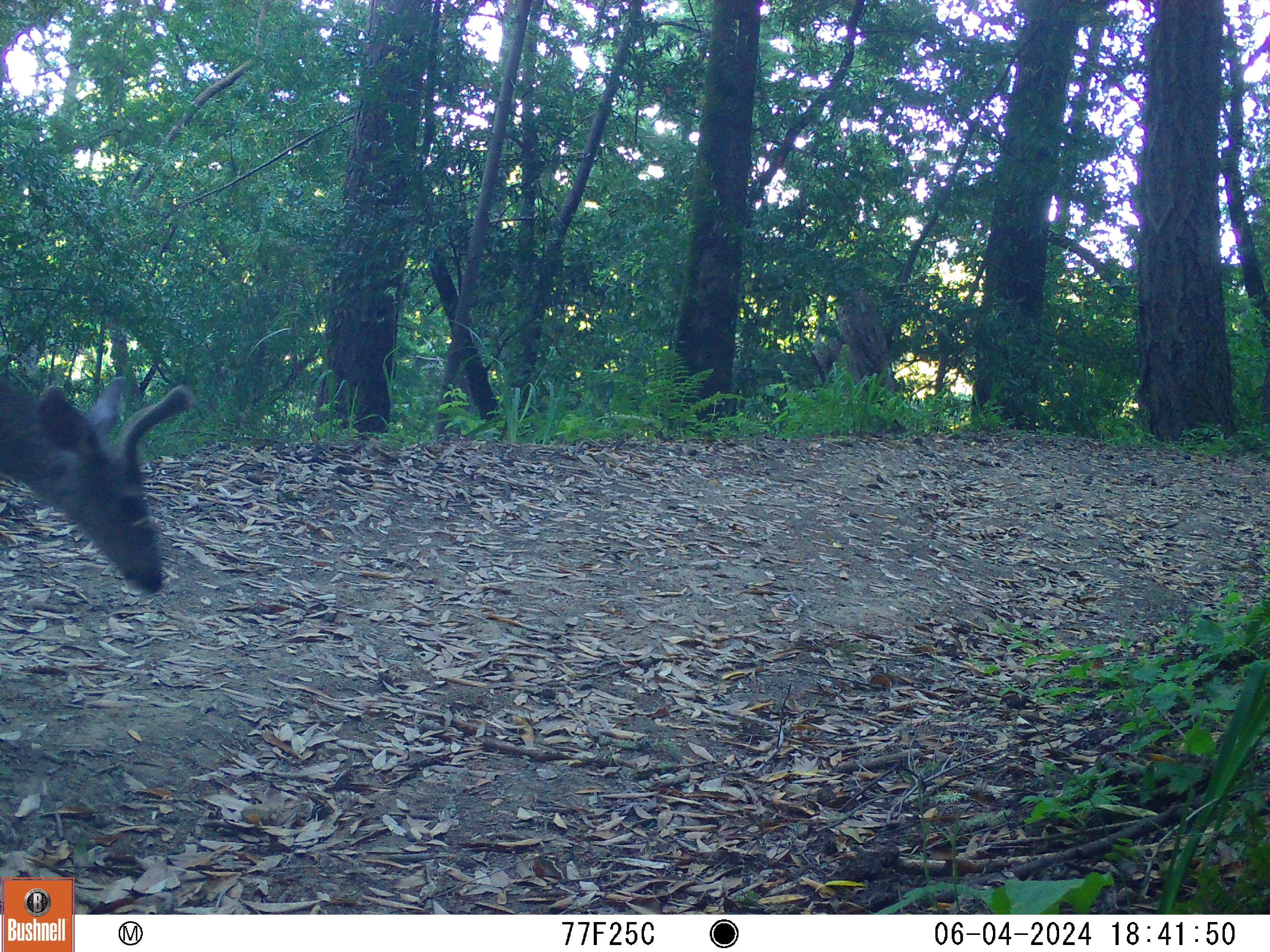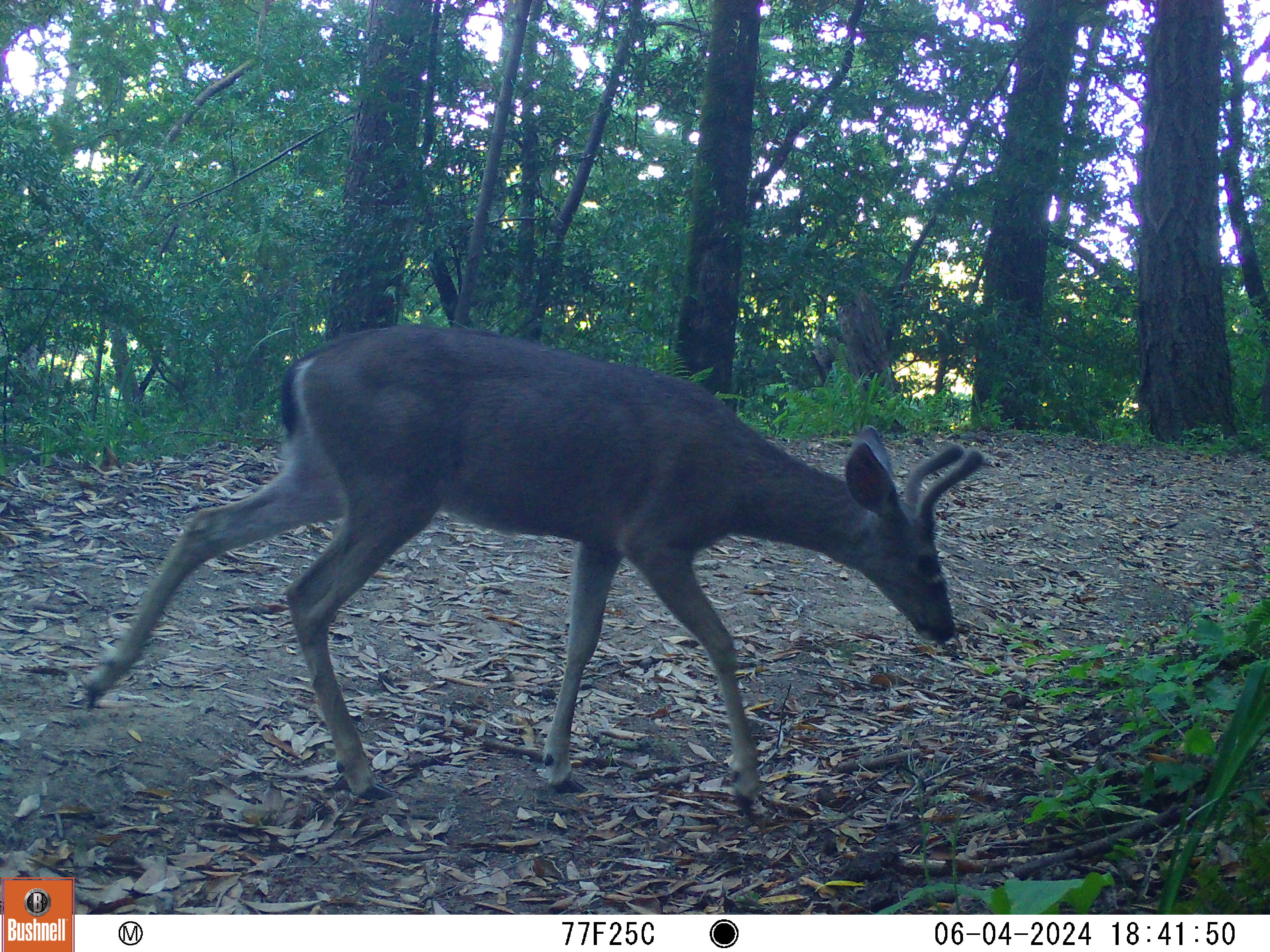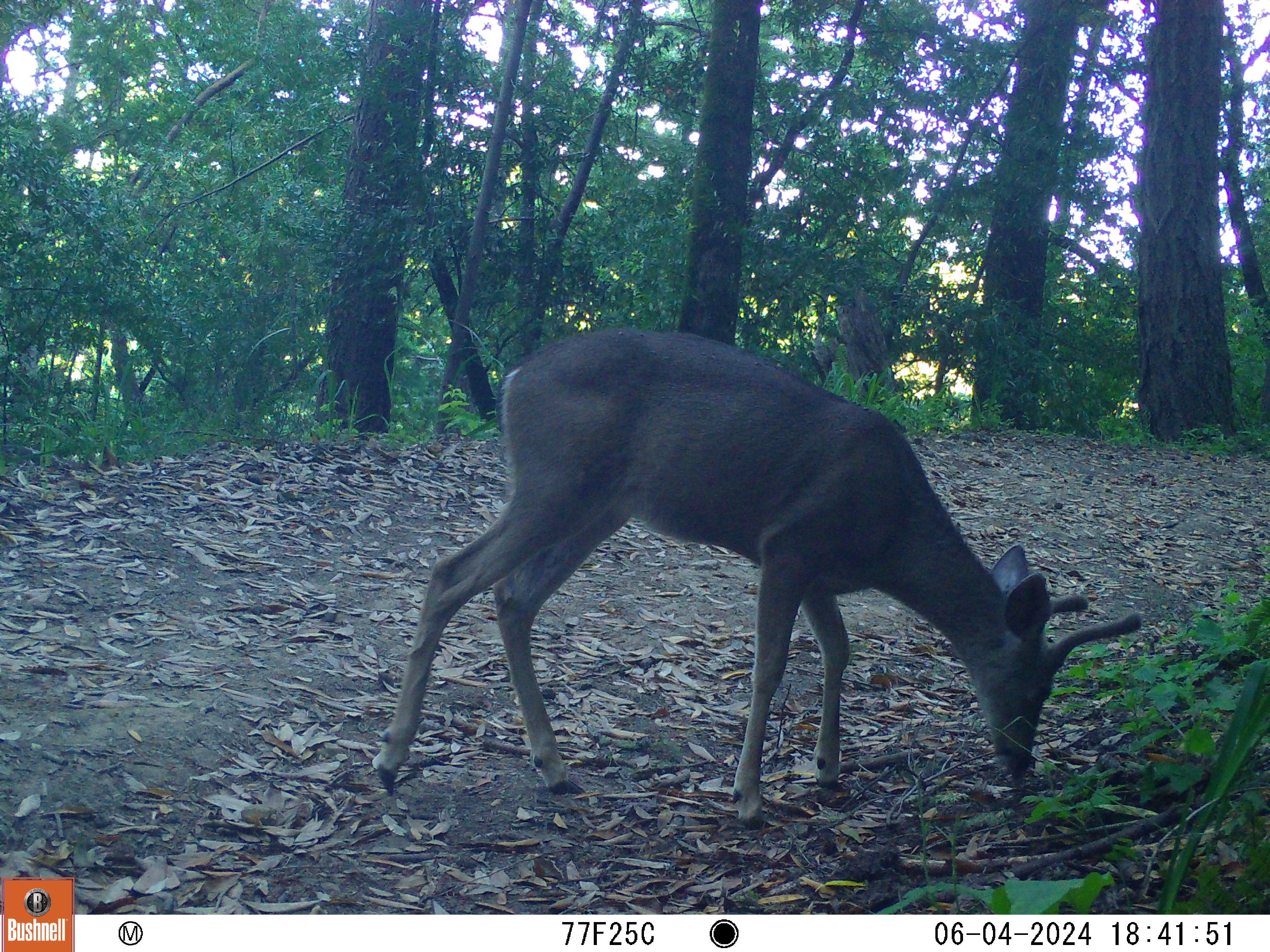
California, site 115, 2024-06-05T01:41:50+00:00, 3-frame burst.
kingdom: Animalia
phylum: Chordata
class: Mammalia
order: Artiodactyla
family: Cervidae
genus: Odocoileus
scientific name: Odocoileus hemionus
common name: mule deer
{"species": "mule deer (Odocoileus hemionus)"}